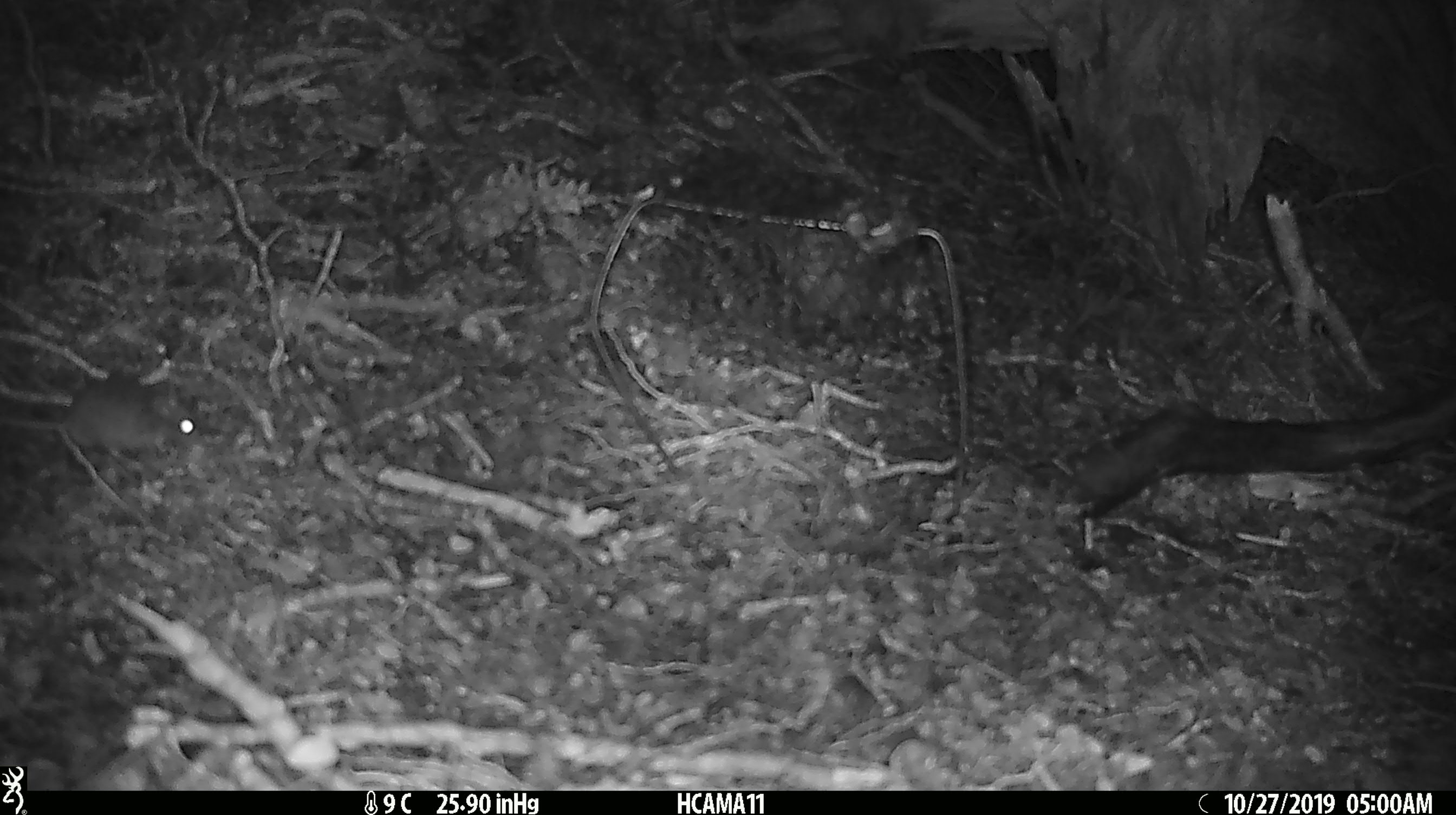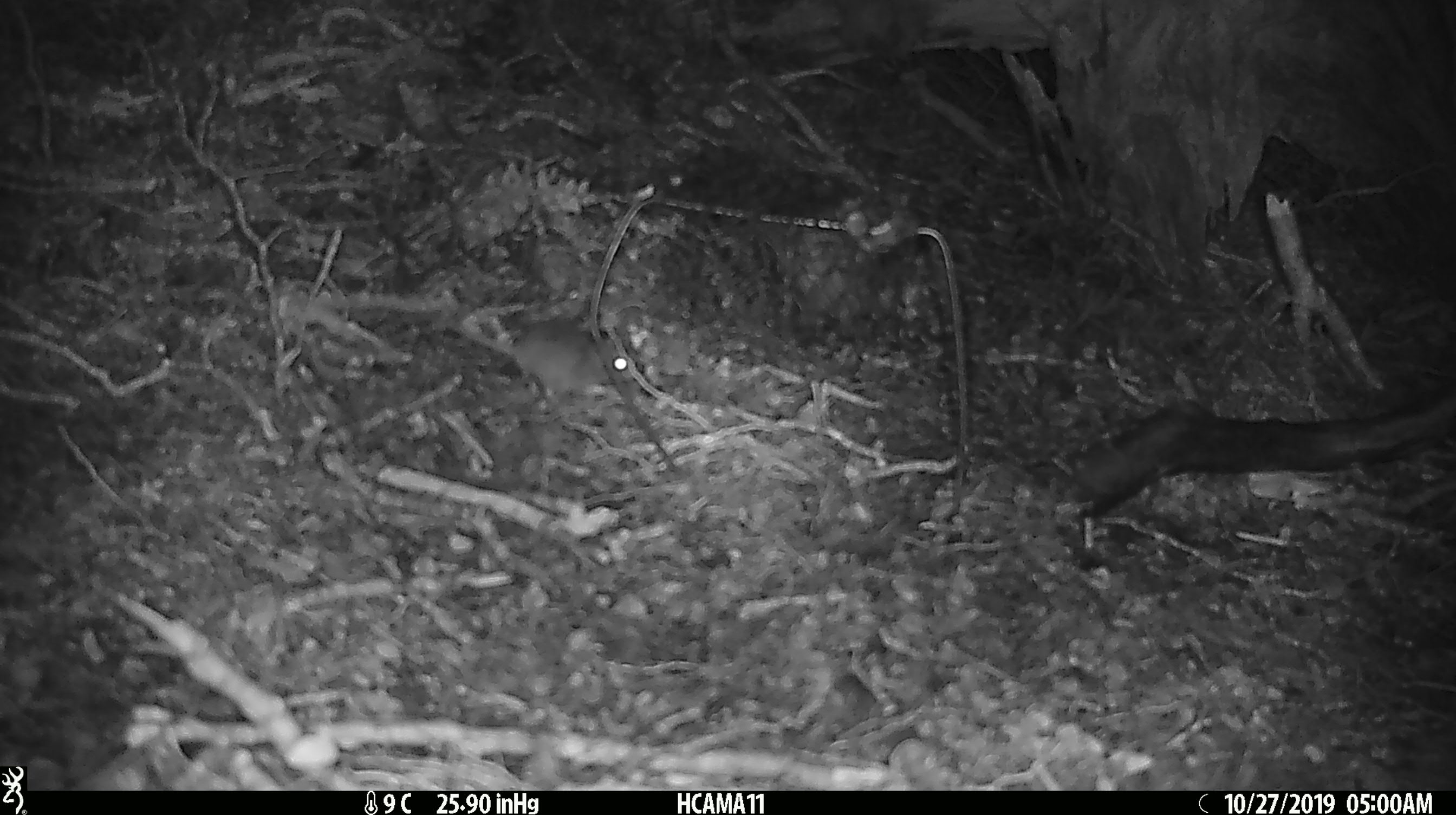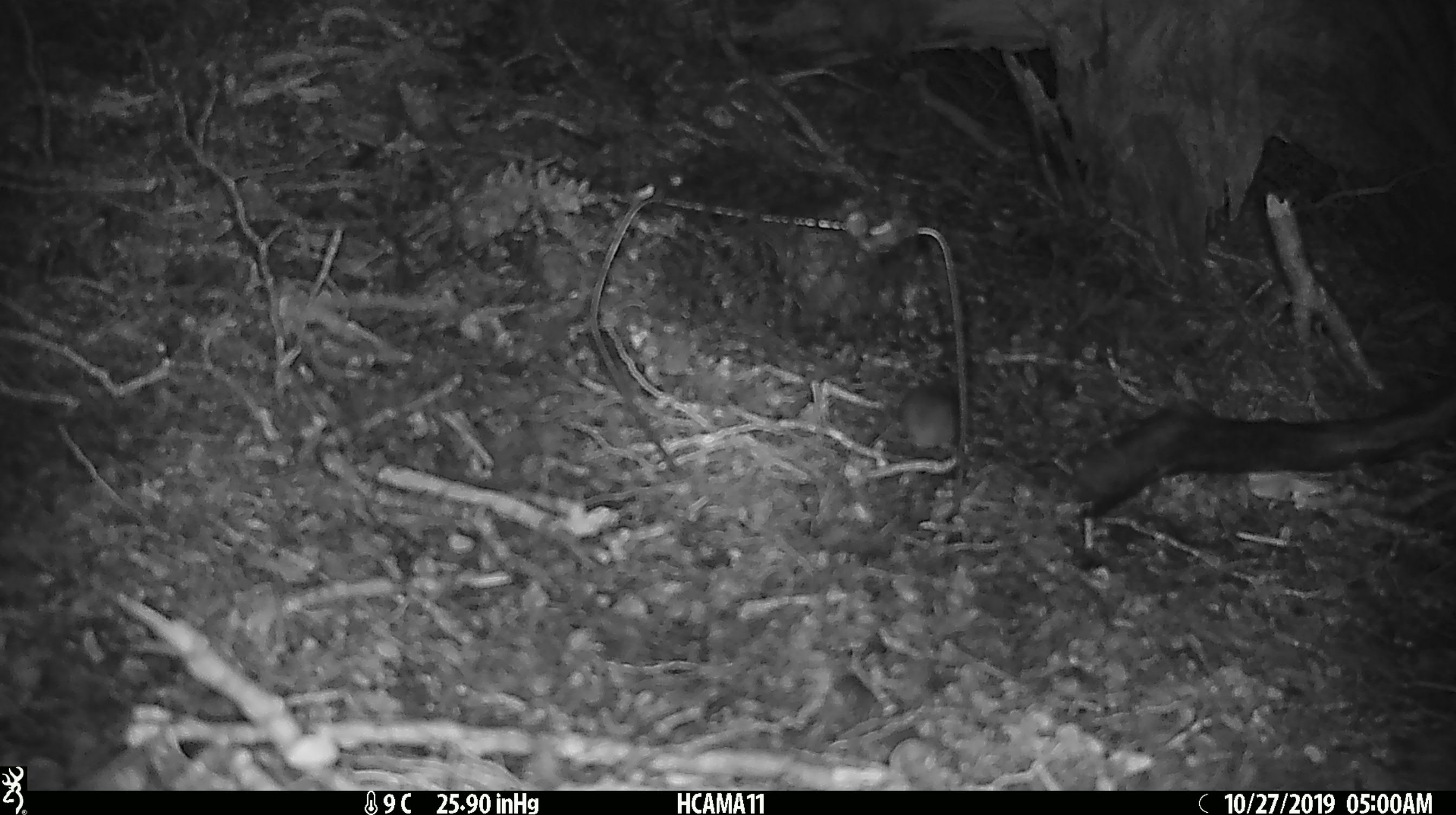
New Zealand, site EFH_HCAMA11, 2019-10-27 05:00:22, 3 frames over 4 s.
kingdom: Animalia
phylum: Chordata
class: Mammalia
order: Rodentia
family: Muridae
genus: Mus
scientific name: Mus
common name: mouse